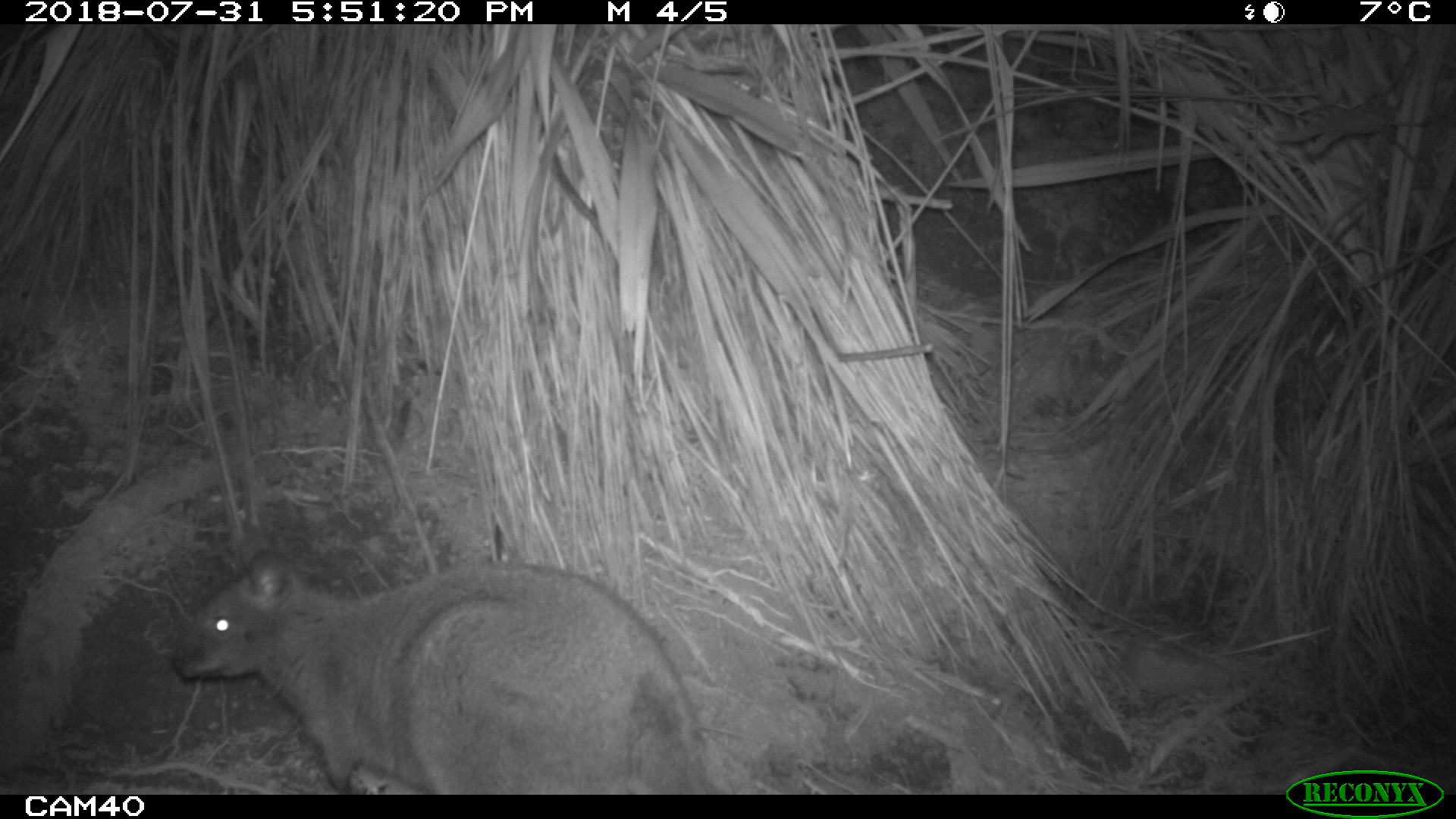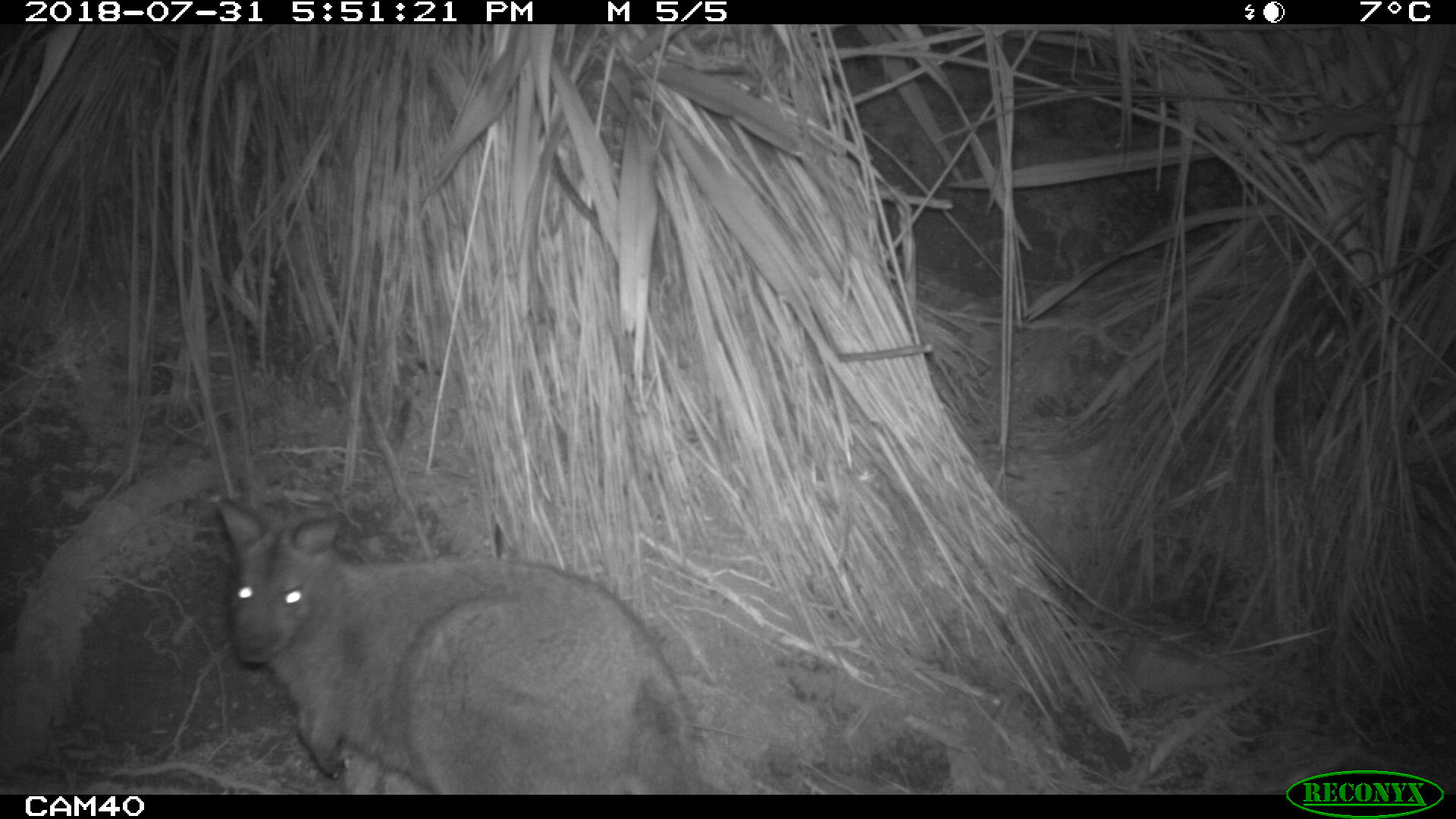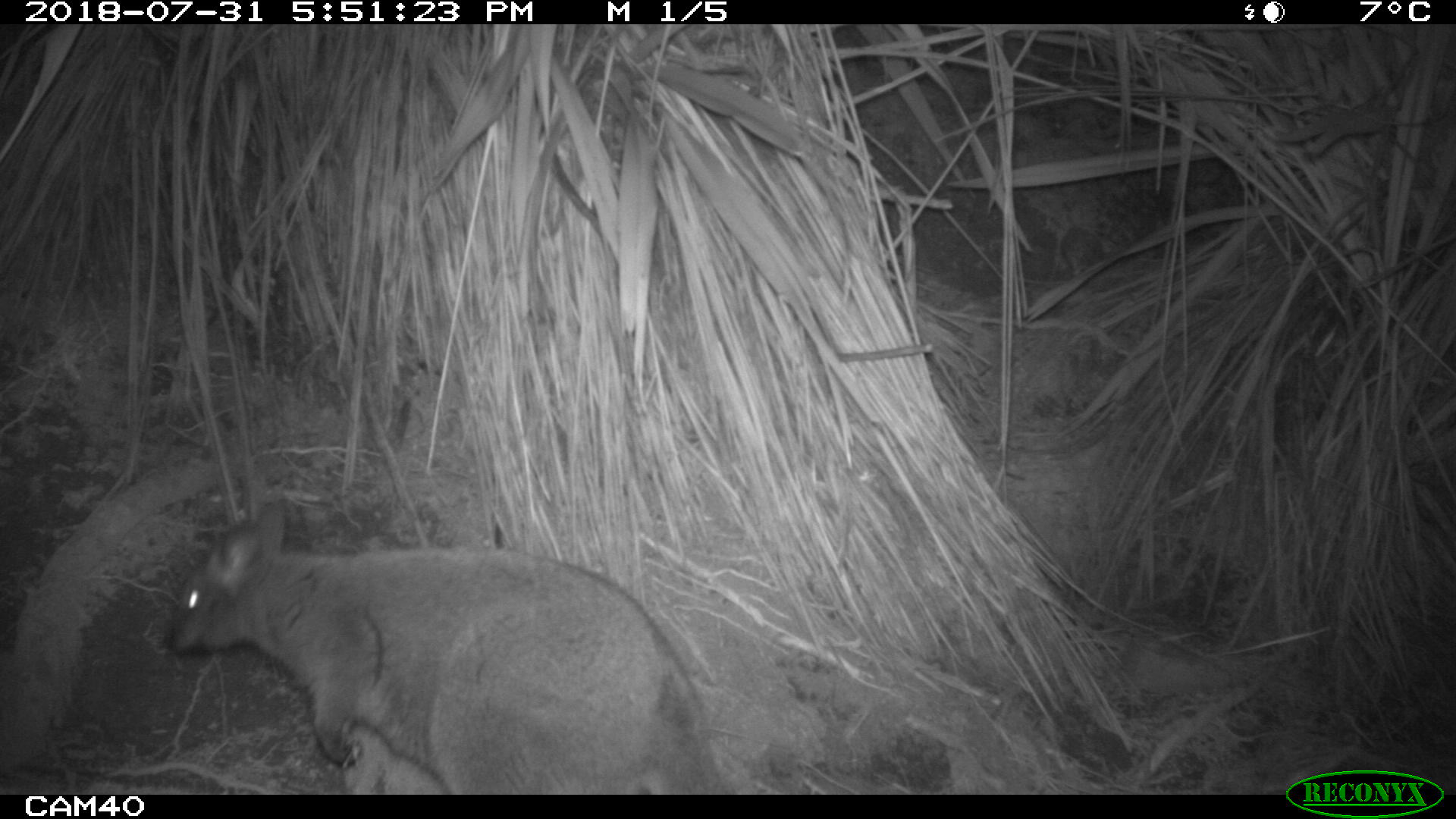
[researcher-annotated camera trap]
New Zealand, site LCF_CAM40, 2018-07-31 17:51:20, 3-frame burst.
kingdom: Animalia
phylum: Chordata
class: Mammalia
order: Diprotodontia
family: Macropodidae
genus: Notamacropus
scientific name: Notamacropus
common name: wallaby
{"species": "wallaby (Notamacropus)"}